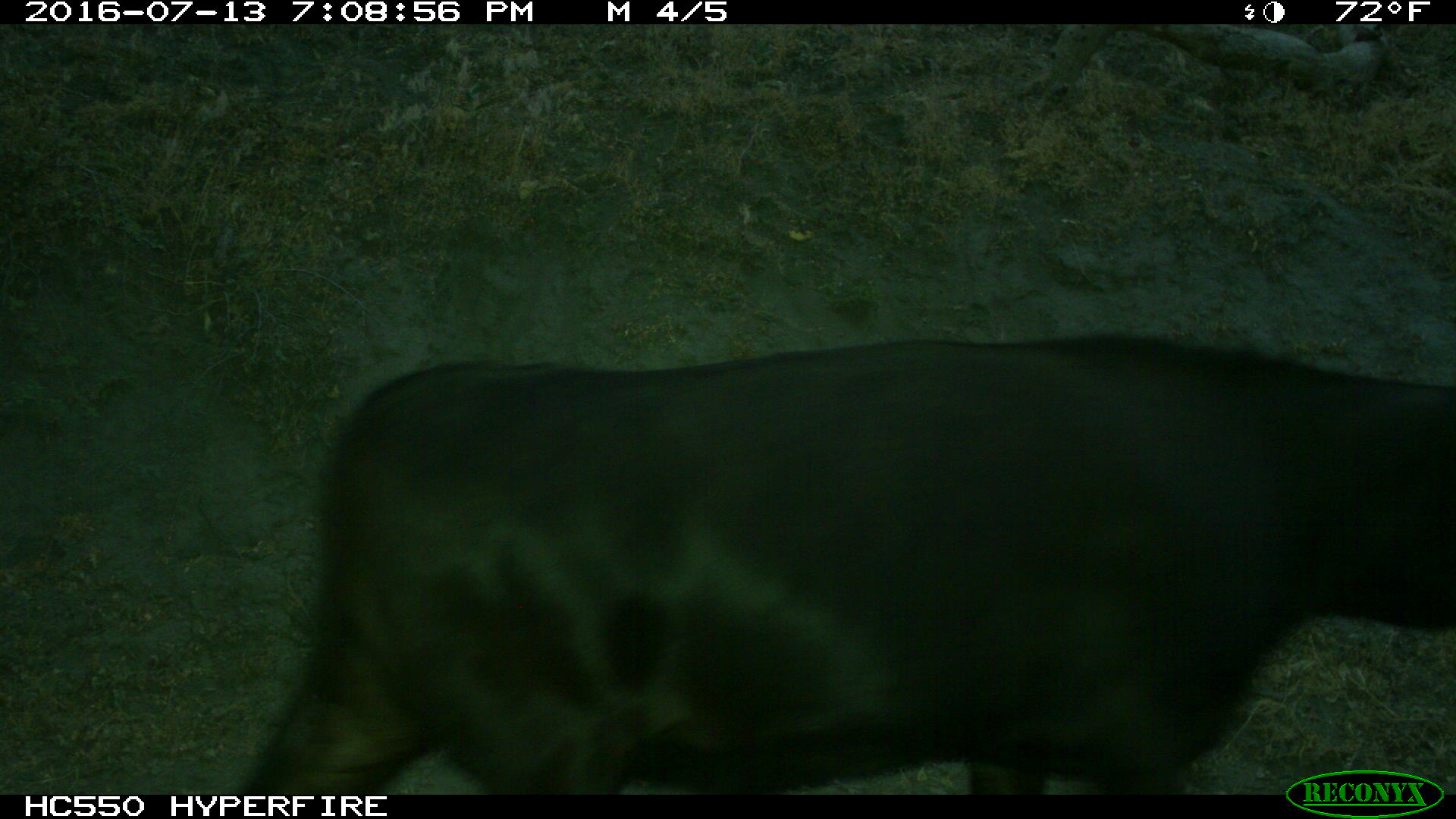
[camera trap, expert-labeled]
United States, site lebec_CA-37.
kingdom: Animalia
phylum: Chordata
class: Mammalia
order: Artiodactyla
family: Bovidae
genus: Bos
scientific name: Bos taurus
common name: domestic cow